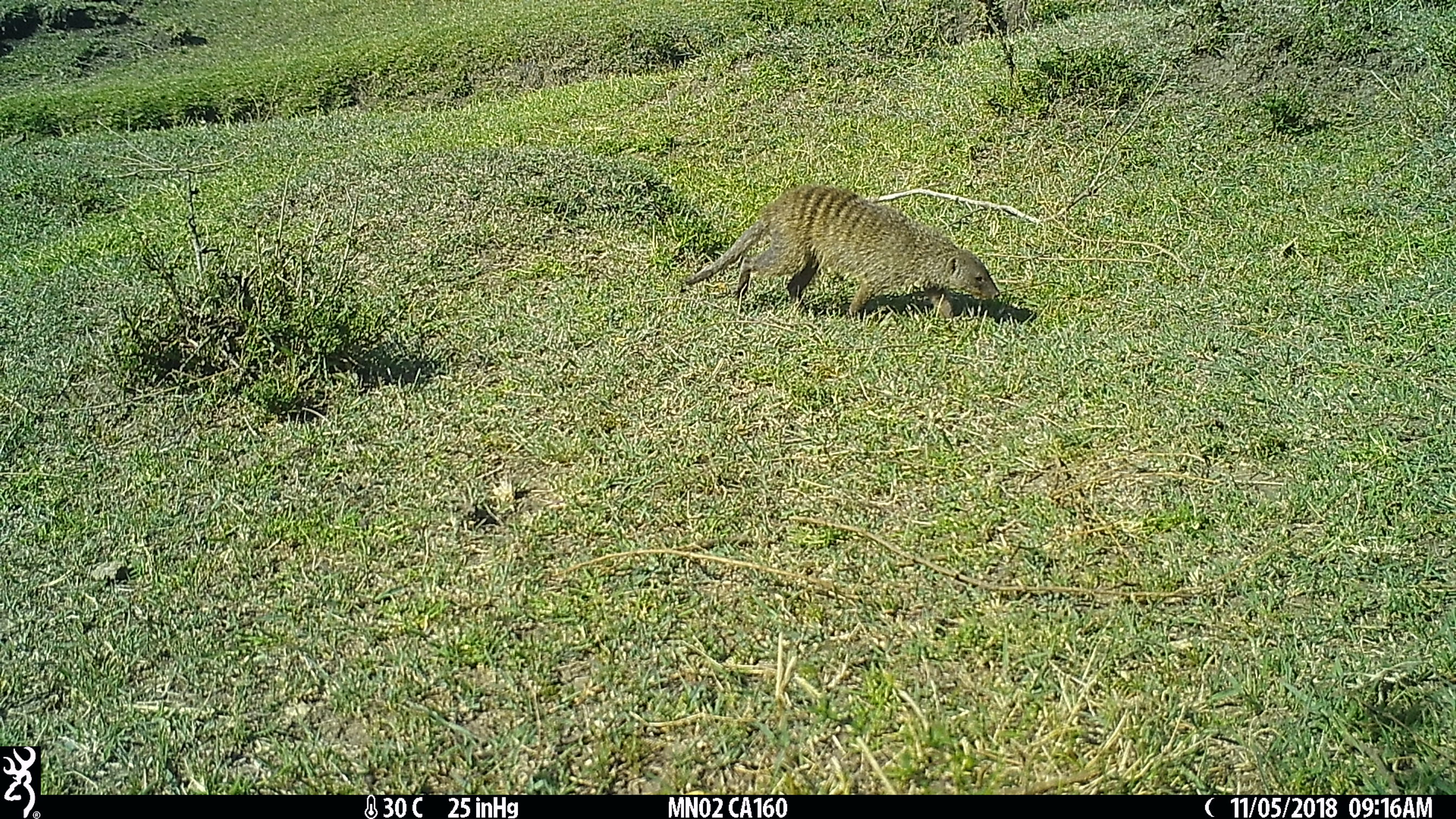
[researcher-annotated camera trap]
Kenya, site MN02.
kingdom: Animalia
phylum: Chordata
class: Mammalia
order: Carnivora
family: Herpestidae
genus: Mungos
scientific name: Mungos mungo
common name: banded mongoose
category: mongoose banded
Mongoose banded (banded mongoose) (Mungos mungo).